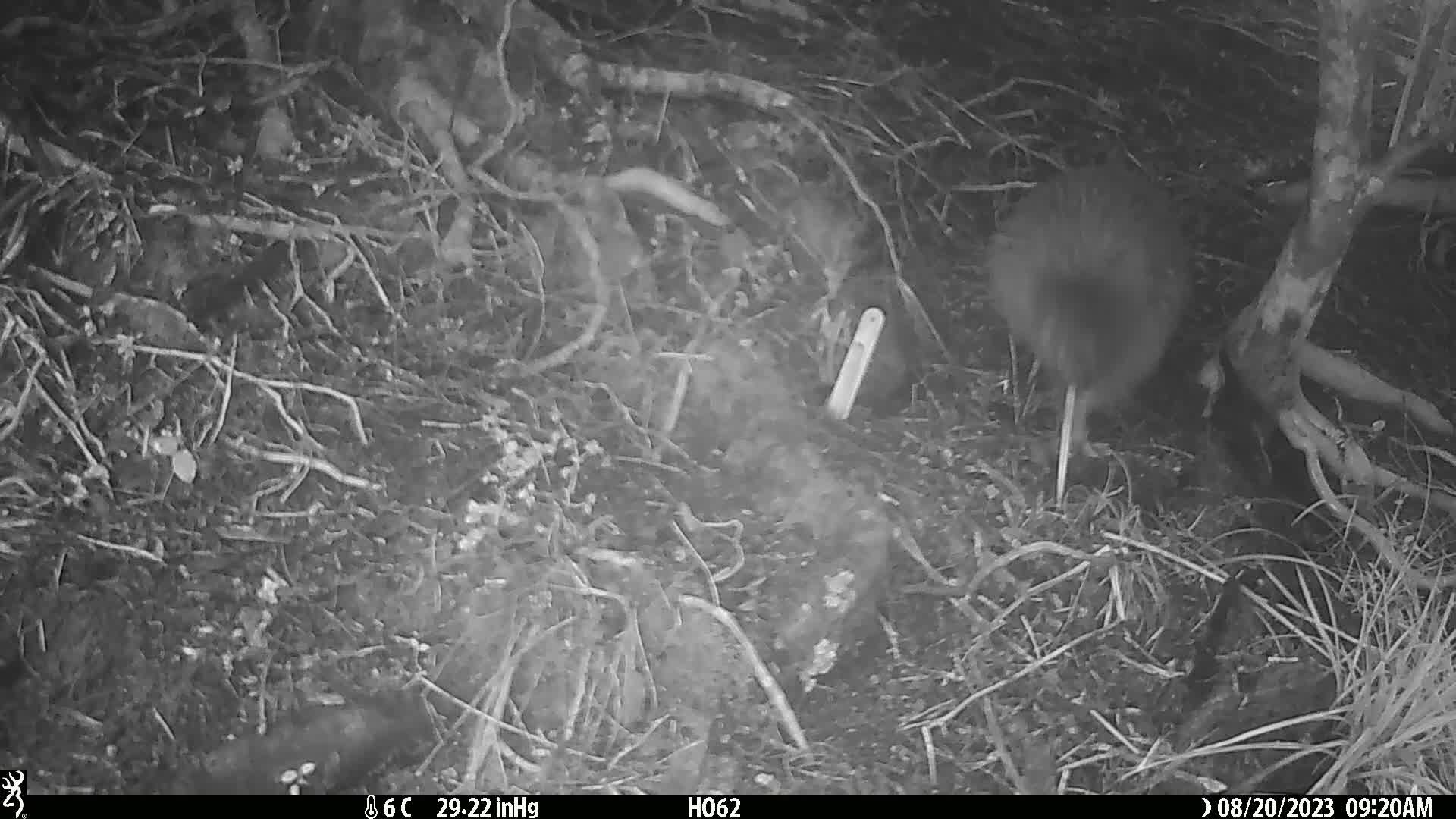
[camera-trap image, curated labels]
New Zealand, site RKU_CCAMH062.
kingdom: Animalia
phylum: Chordata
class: Aves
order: Apterygiformes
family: Apterygidae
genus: Apteryx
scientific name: Apteryx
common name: kiwi